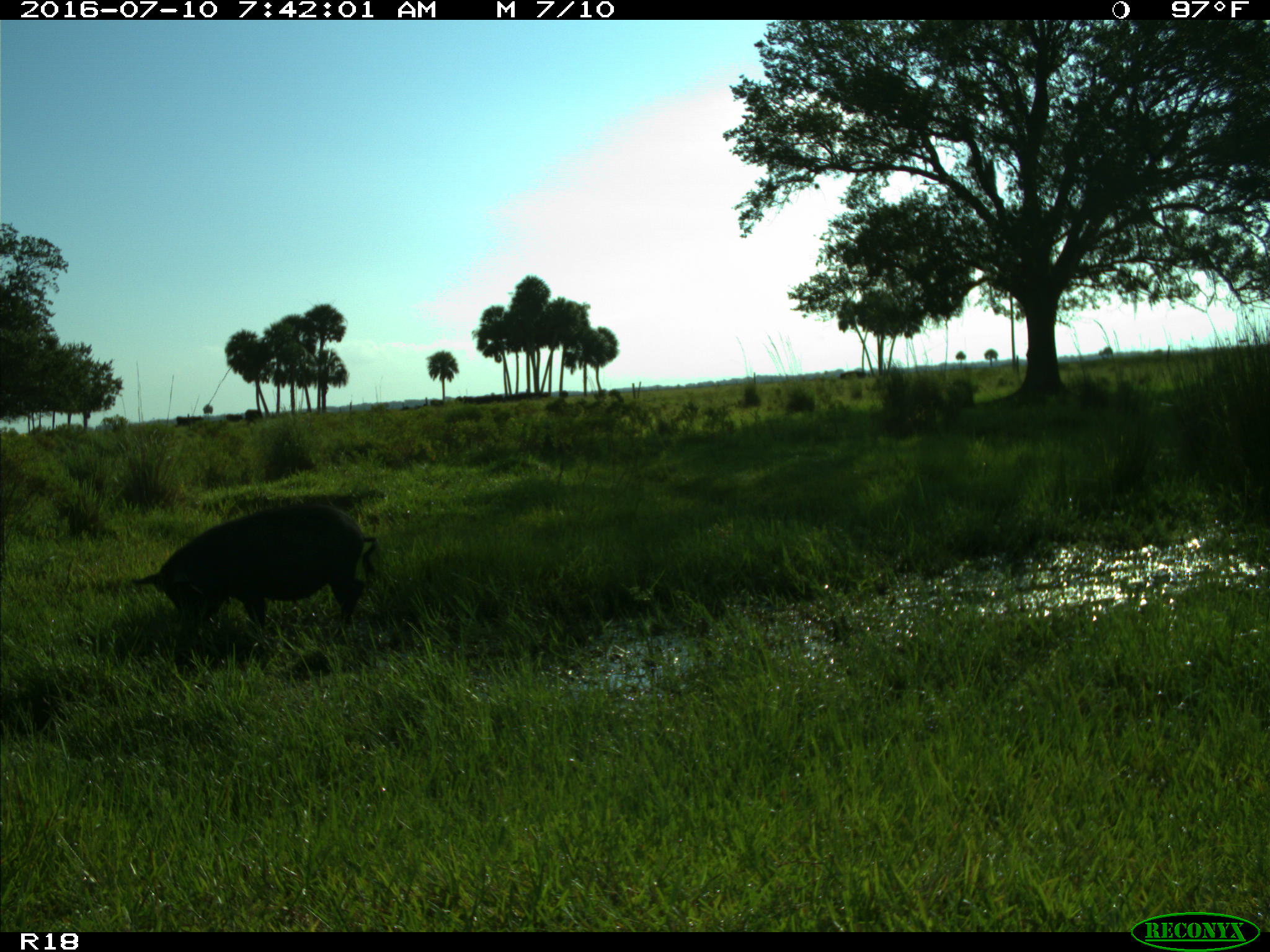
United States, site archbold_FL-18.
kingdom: Animalia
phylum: Chordata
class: Mammalia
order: Artiodactyla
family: Suidae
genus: Sus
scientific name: Sus scrofa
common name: wild boar